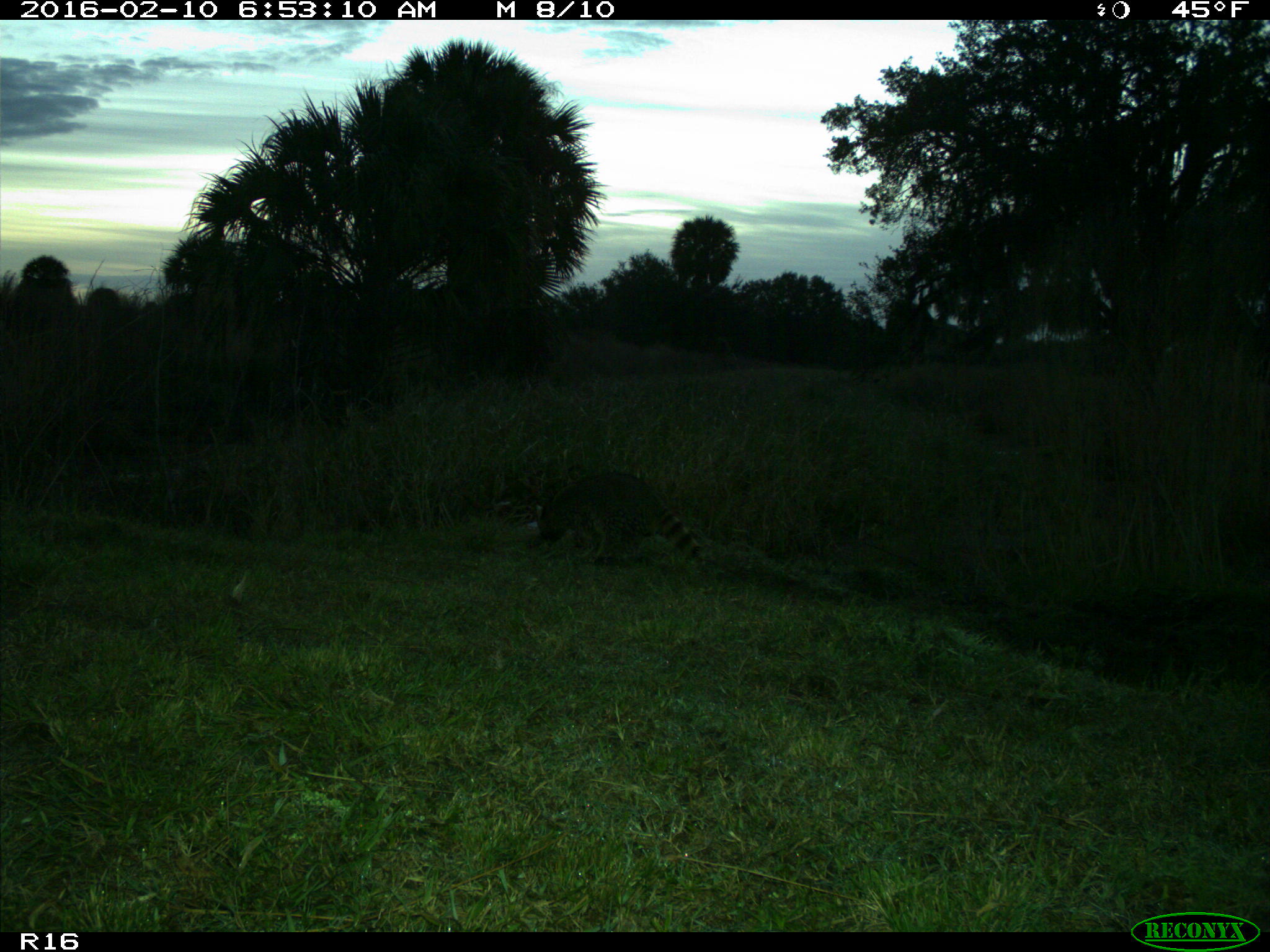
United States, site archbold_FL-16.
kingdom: Animalia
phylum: Chordata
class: Mammalia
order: Carnivora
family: Procyonidae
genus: Procyon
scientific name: Procyon lotor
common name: common raccoon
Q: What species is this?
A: Procyon lotor (common raccoon).